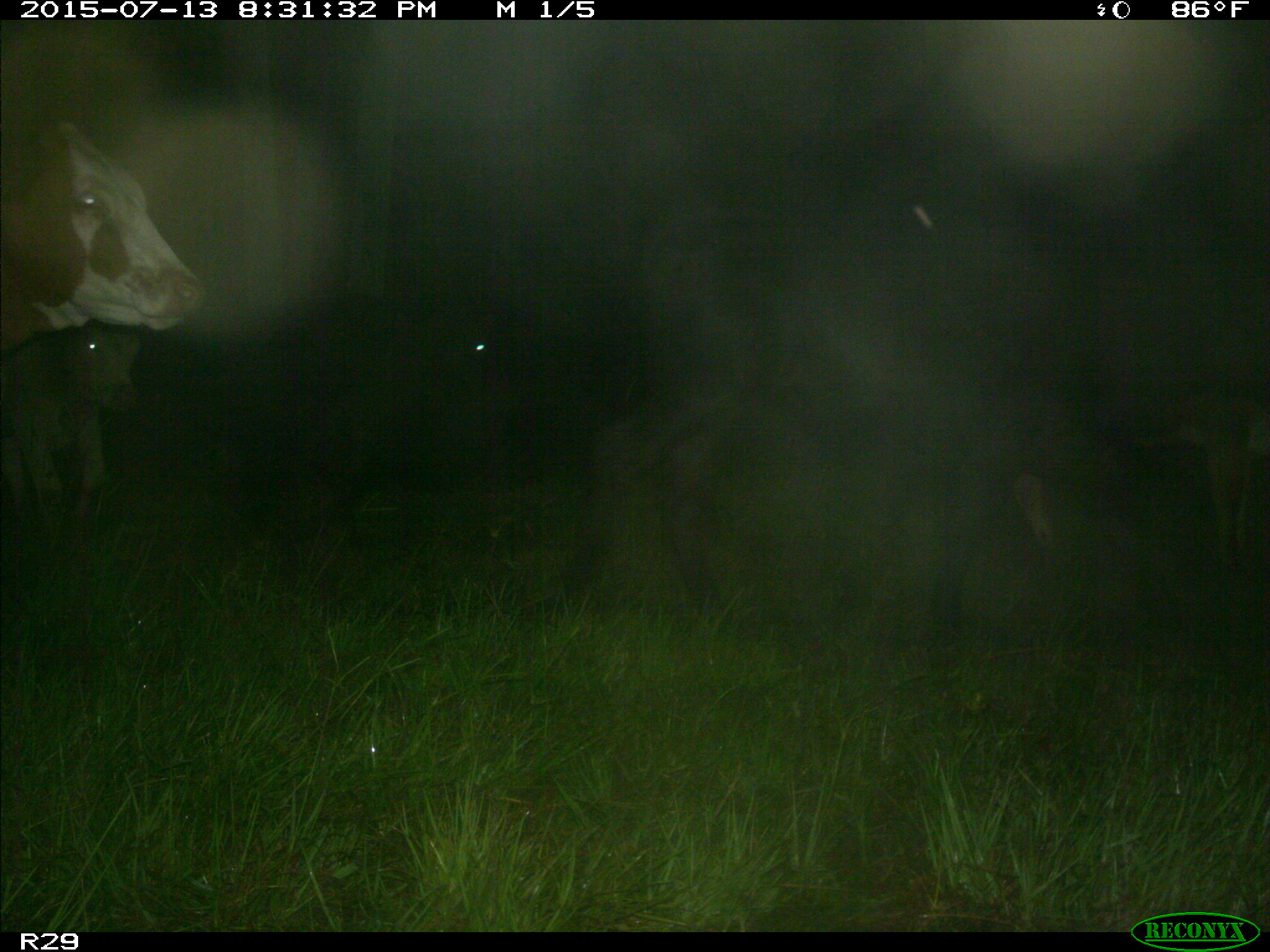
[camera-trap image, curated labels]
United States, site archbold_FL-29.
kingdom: Animalia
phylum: Chordata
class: Mammalia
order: Artiodactyla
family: Bovidae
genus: Bos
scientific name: Bos taurus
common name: domestic cow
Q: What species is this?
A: Bos taurus (domestic cow).